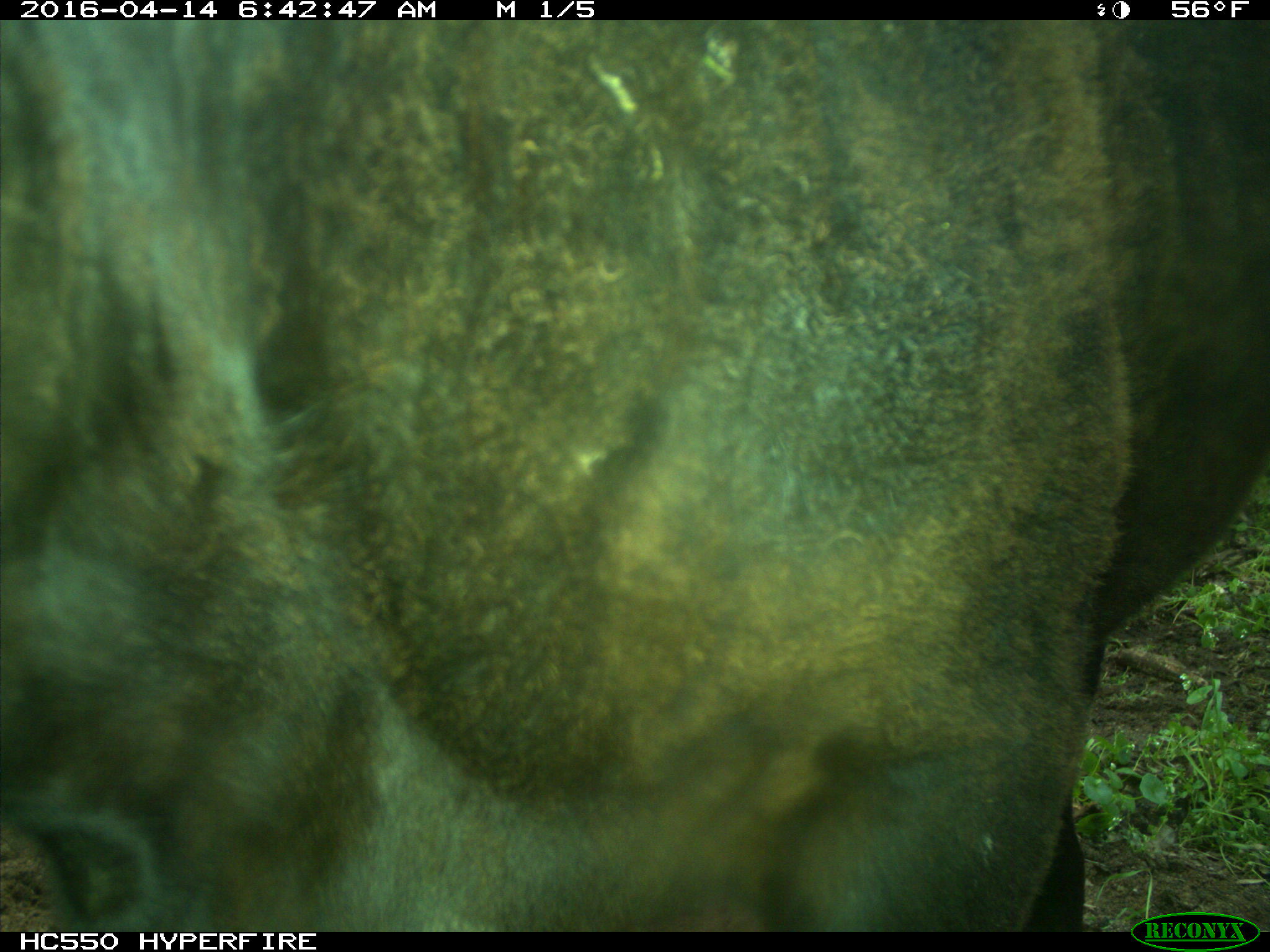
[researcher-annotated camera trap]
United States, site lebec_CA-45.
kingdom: Animalia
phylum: Chordata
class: Mammalia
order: Artiodactyla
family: Bovidae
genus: Bos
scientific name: Bos taurus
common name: domestic cow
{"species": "Bos taurus (domestic cow)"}